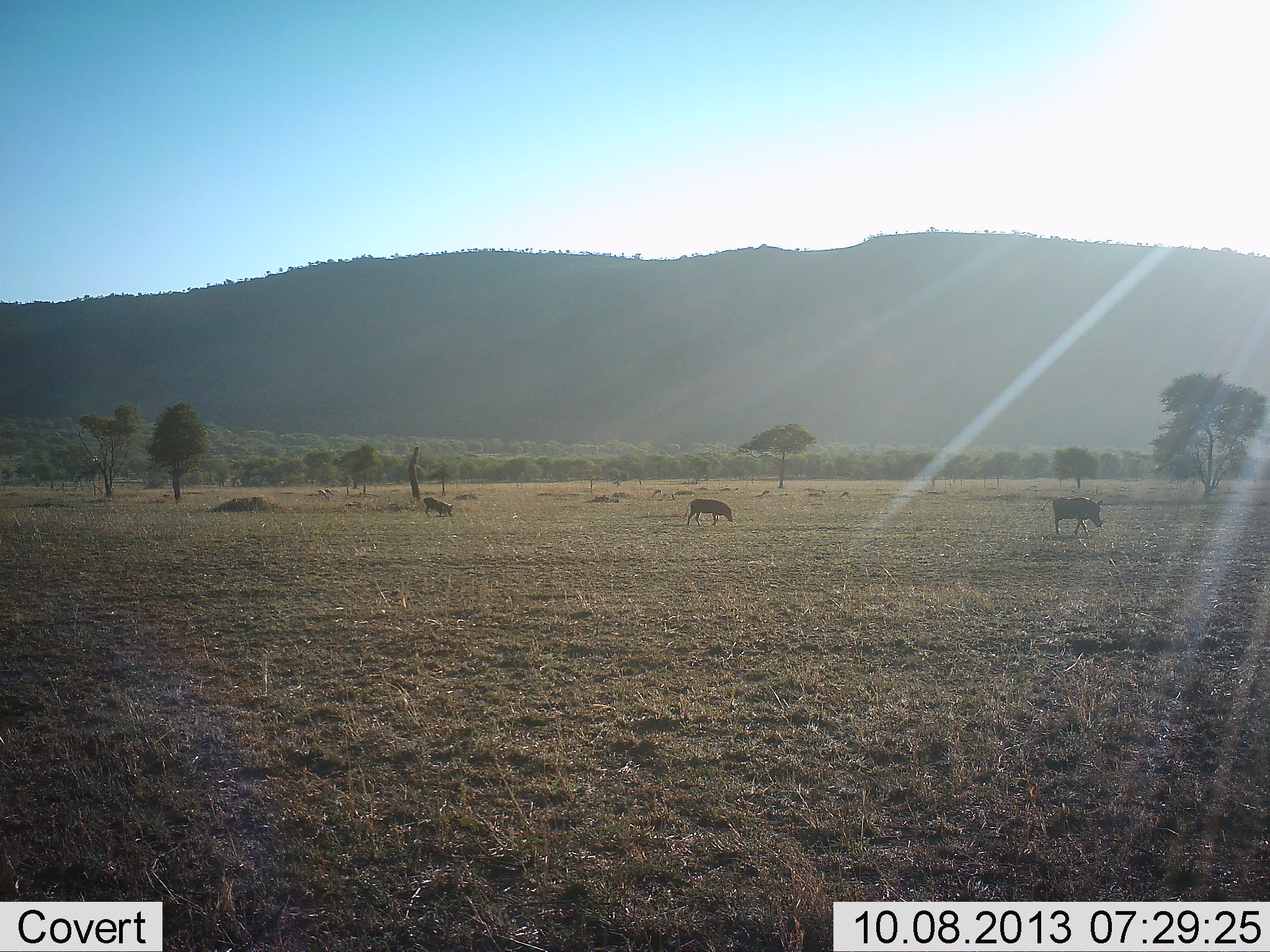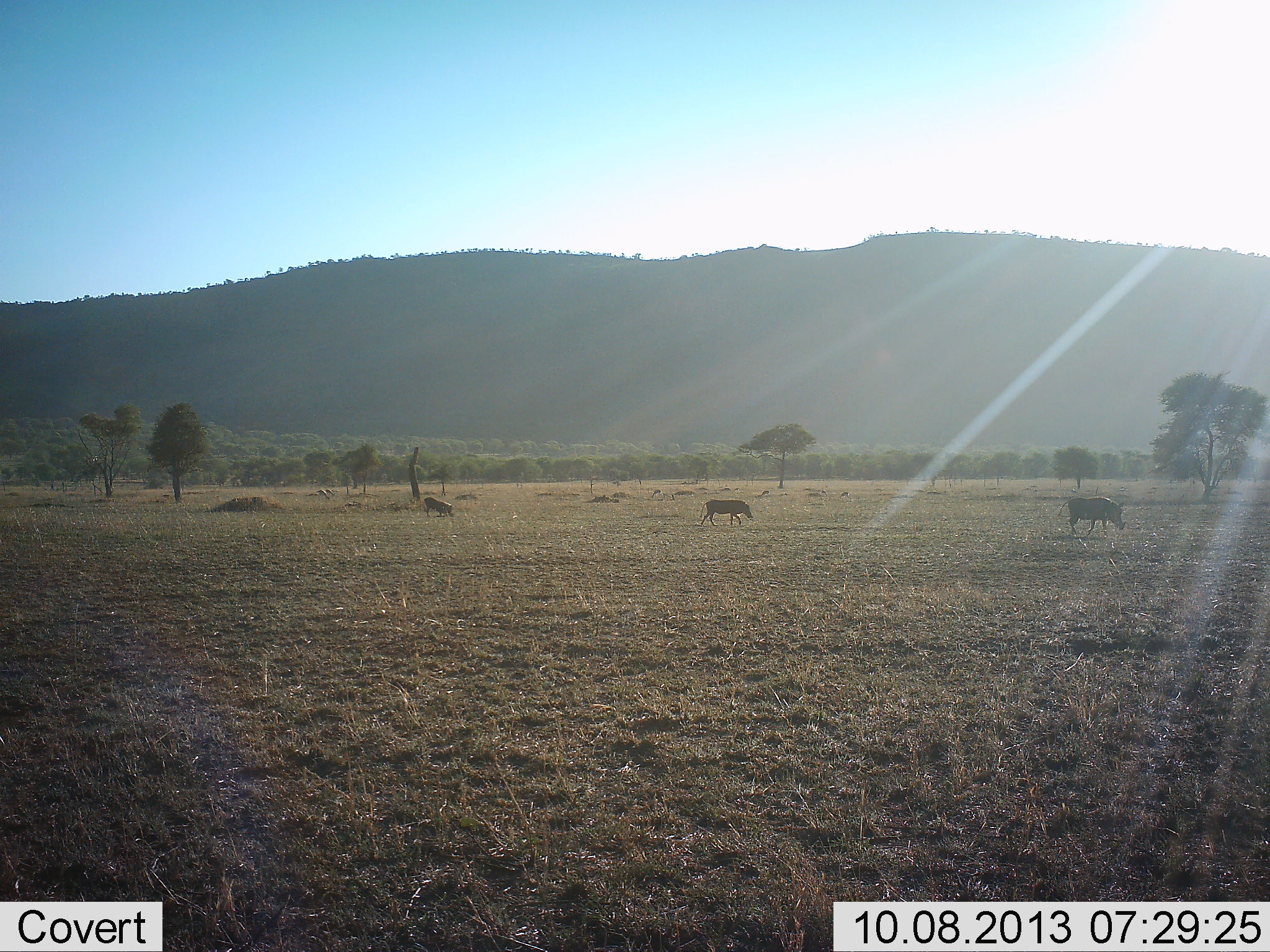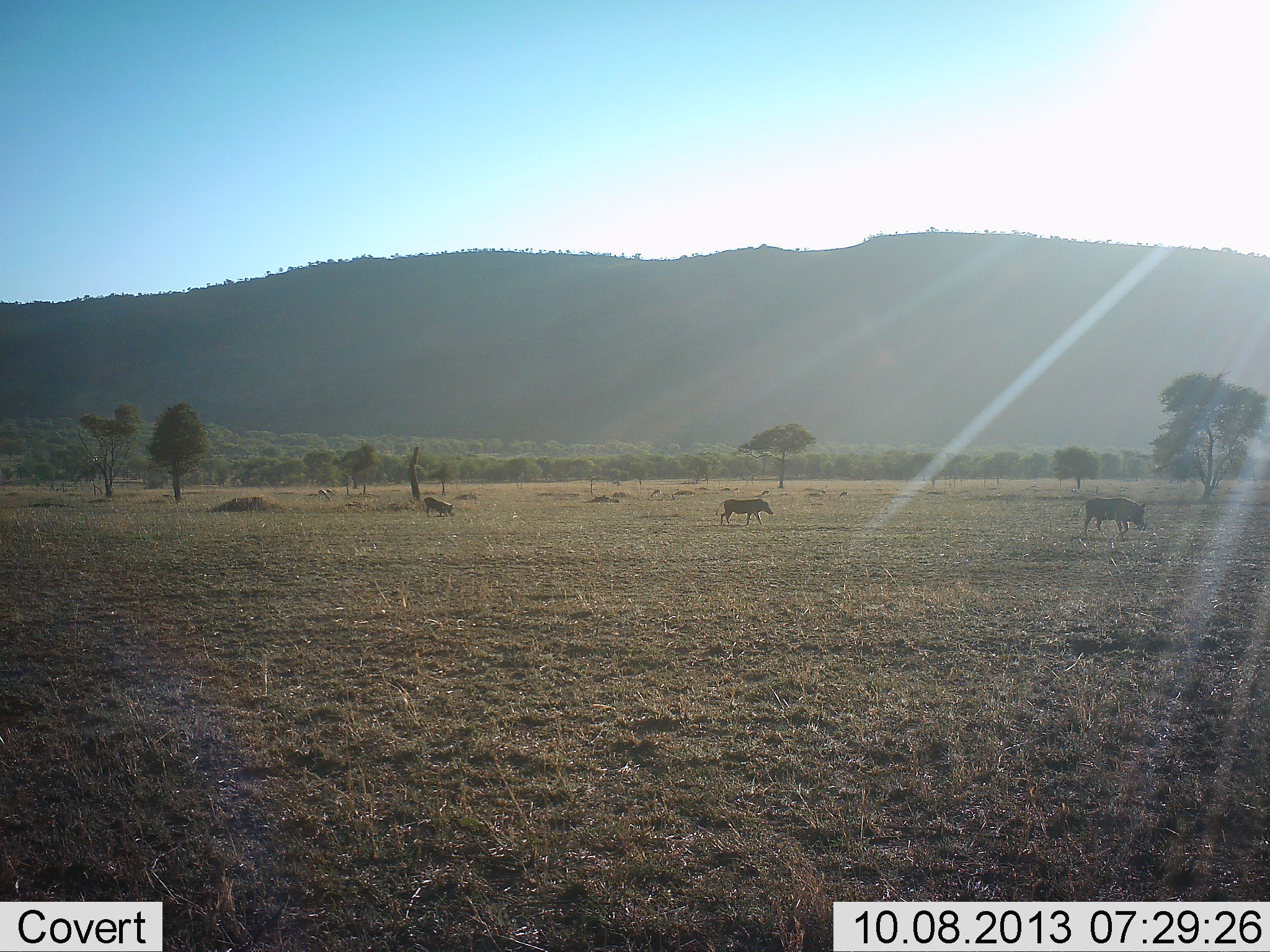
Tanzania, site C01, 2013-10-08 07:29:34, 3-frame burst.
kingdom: Animalia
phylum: Chordata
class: Mammalia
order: Artiodactyla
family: Suidae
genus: Phacochoerus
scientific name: Phacochoerus africanus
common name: warthog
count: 3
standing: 20%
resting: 0%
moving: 100%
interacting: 0%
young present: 30%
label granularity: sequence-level